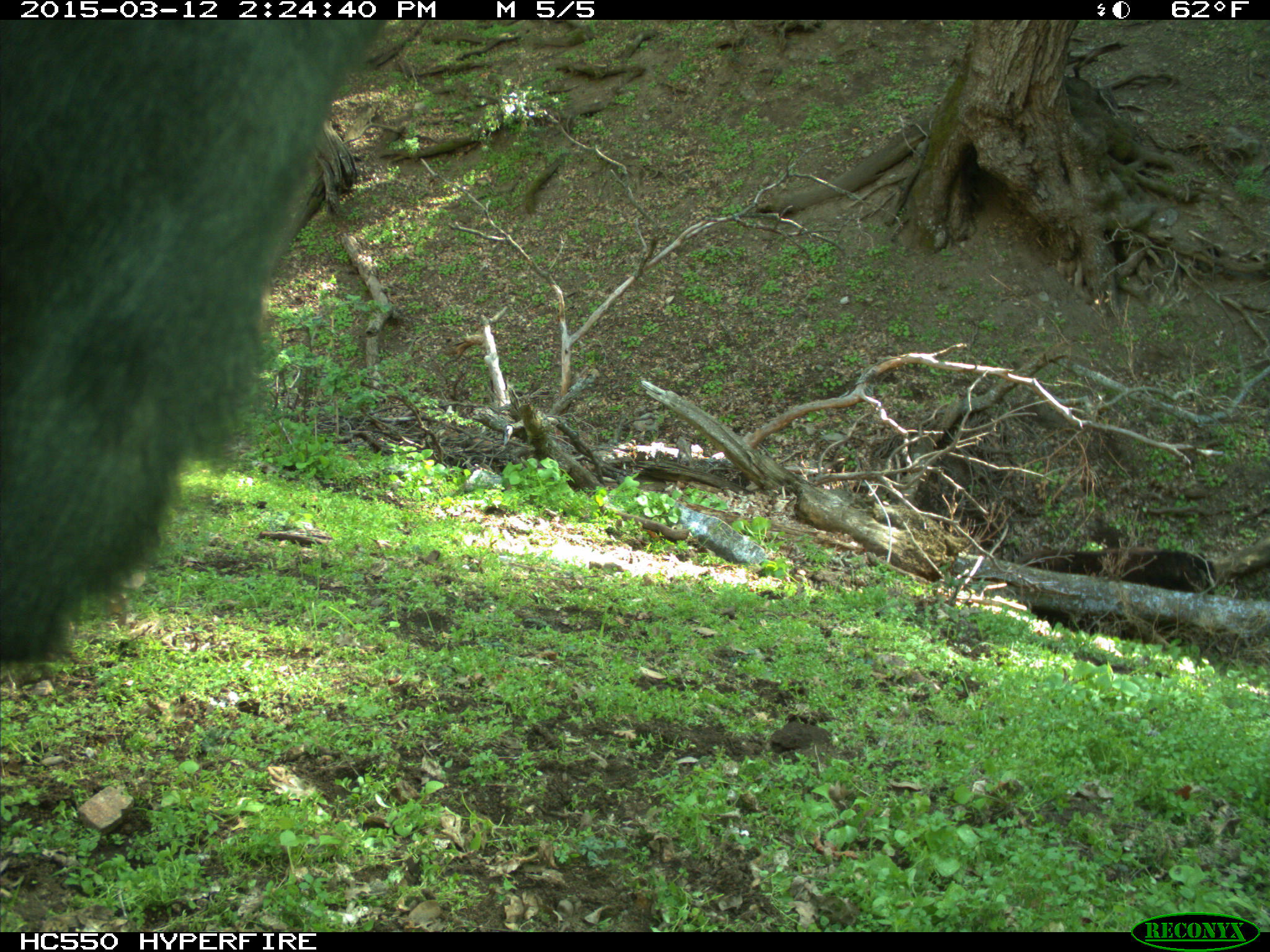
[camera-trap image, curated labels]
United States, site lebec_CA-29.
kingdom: Animalia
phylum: Chordata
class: Mammalia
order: Artiodactyla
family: Bovidae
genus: Bos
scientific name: Bos taurus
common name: domestic cow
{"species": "Bos taurus (domestic cow)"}